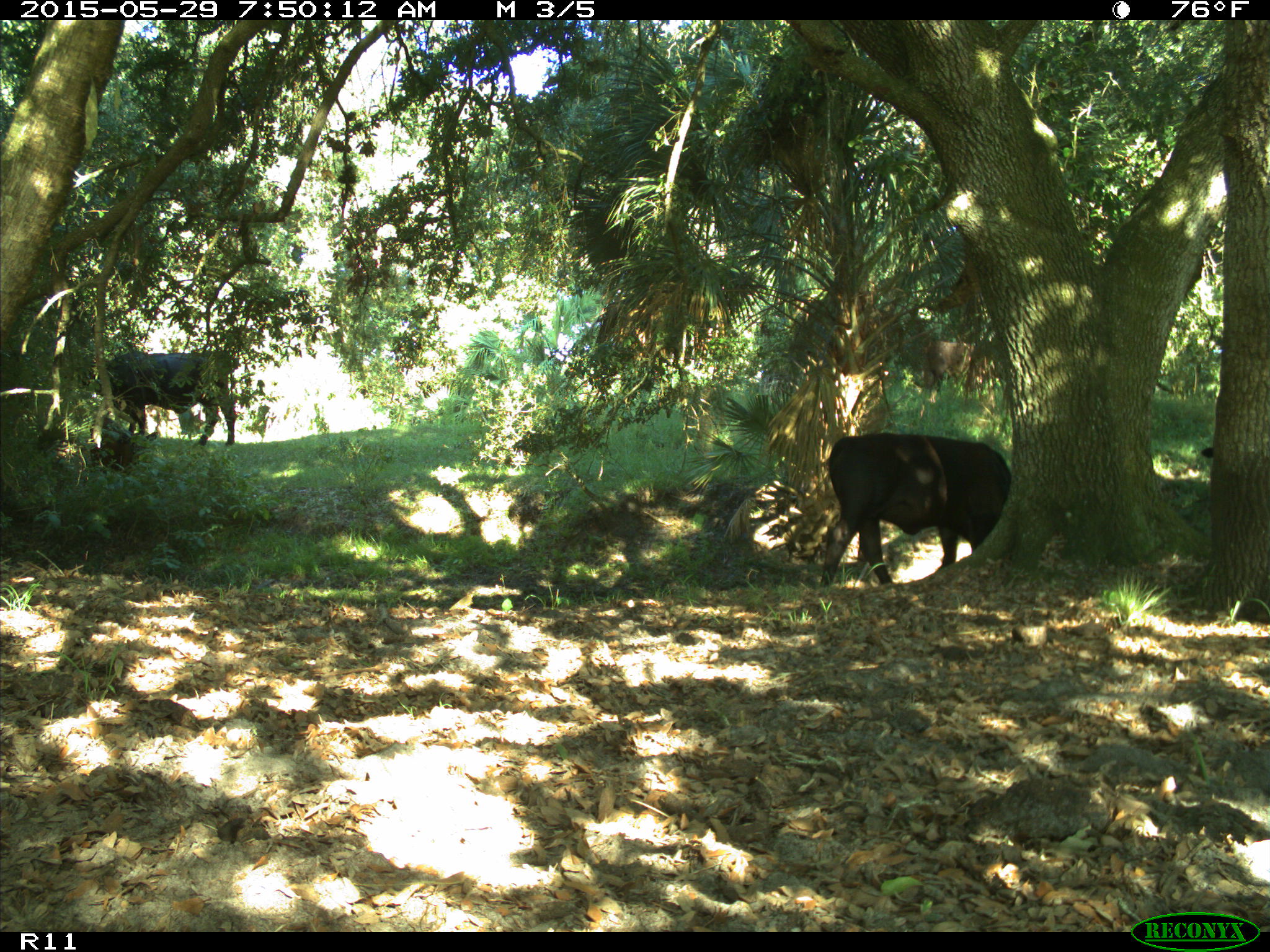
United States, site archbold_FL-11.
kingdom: Animalia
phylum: Chordata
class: Mammalia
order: Artiodactyla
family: Bovidae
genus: Bos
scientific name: Bos taurus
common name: domestic cow